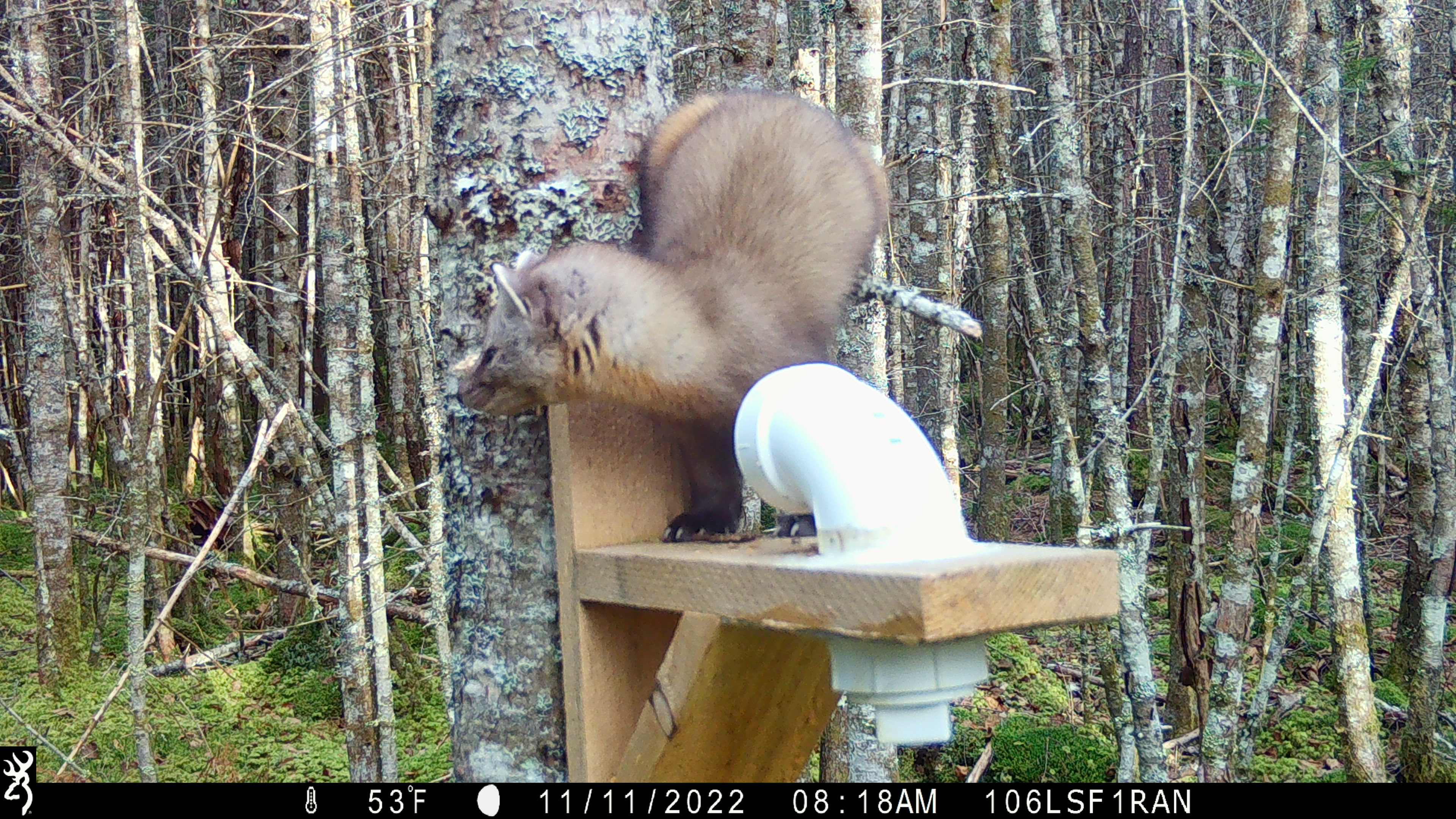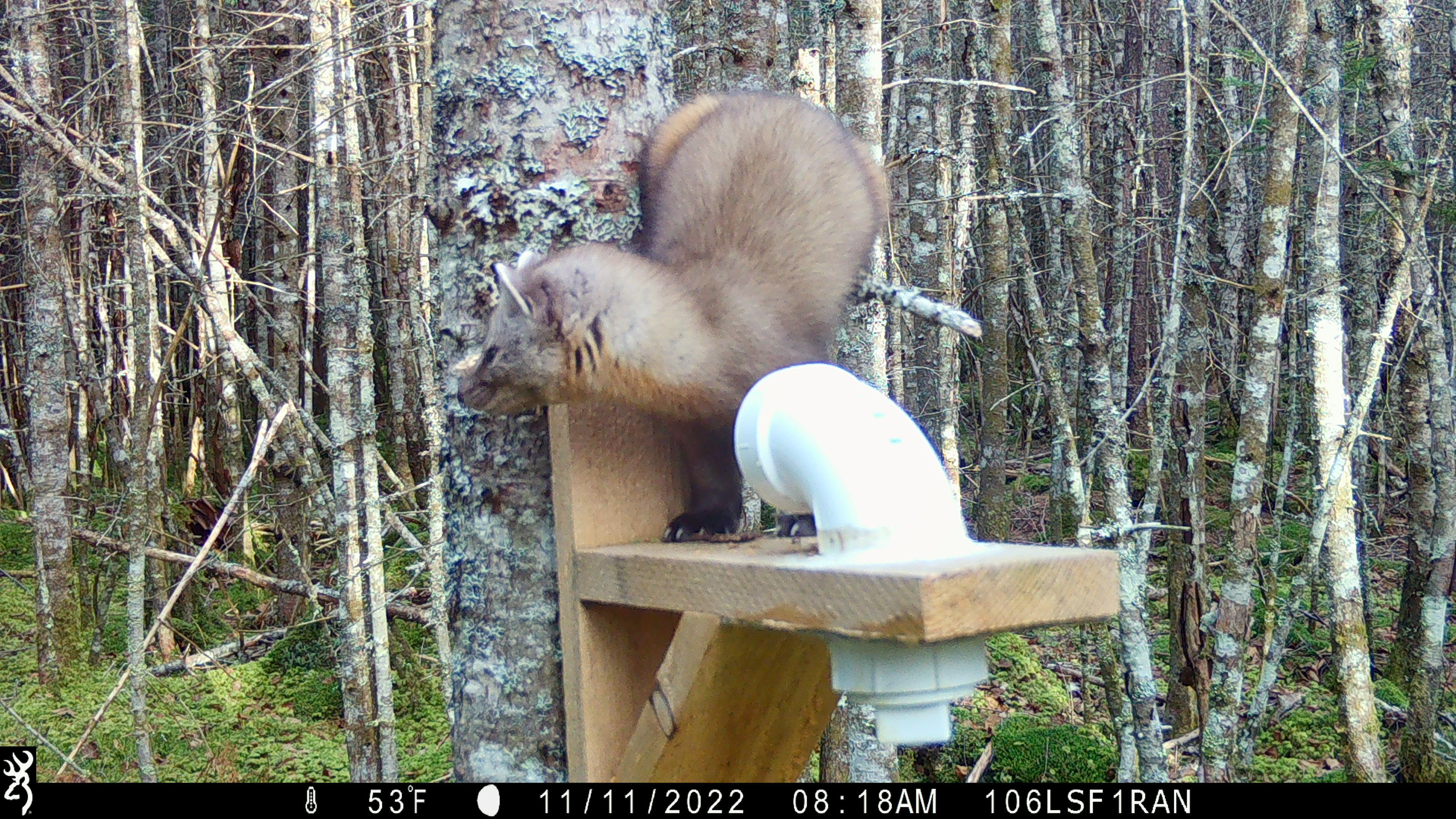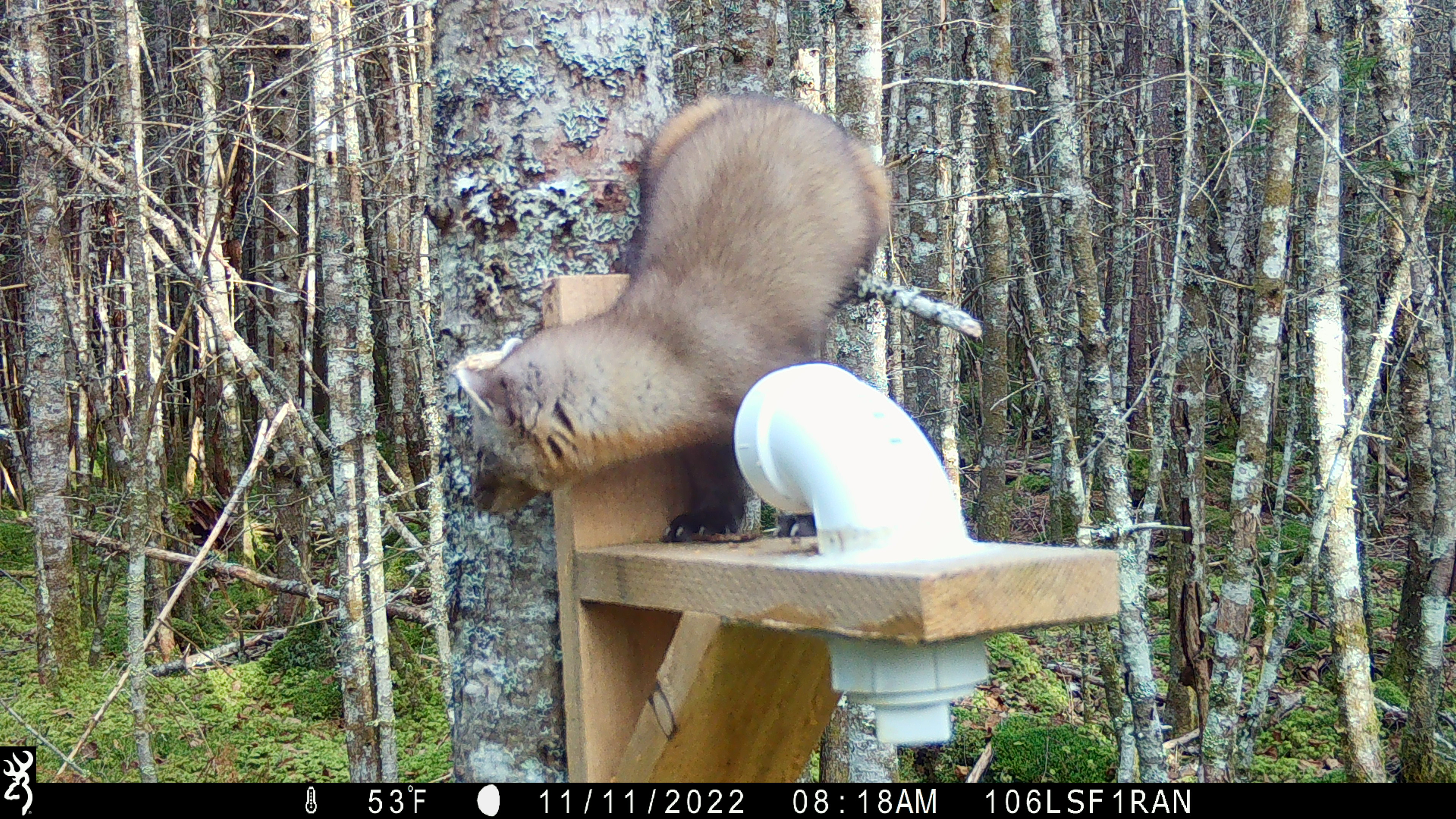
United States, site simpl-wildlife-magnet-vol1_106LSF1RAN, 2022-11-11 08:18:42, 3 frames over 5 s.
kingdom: Animalia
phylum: Chordata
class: Mammalia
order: Carnivora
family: Mustelidae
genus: Martes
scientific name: Martes americana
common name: american marten